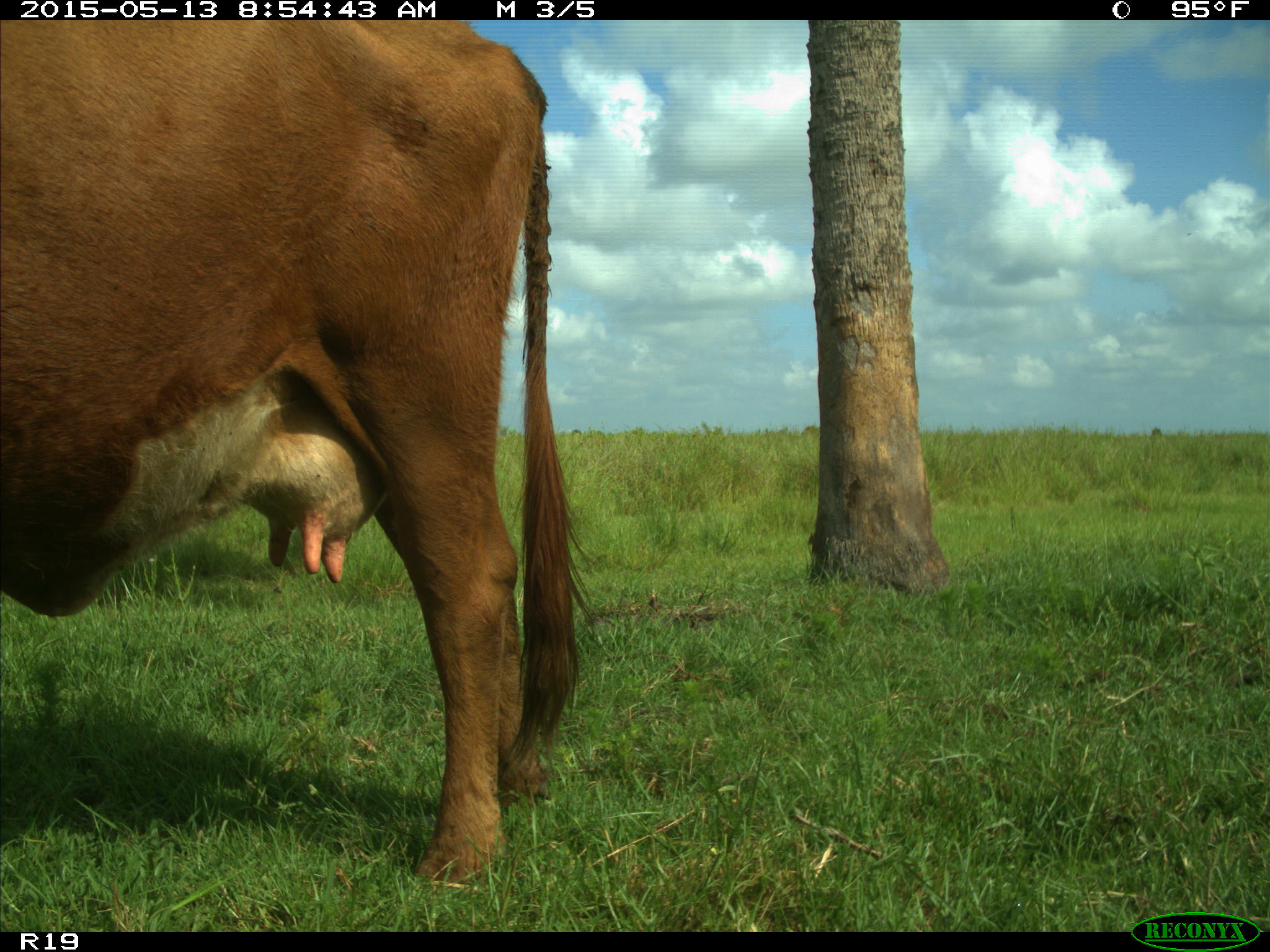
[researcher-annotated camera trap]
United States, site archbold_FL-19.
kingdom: Animalia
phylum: Chordata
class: Mammalia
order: Artiodactyla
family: Bovidae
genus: Bos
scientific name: Bos taurus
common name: domestic cow